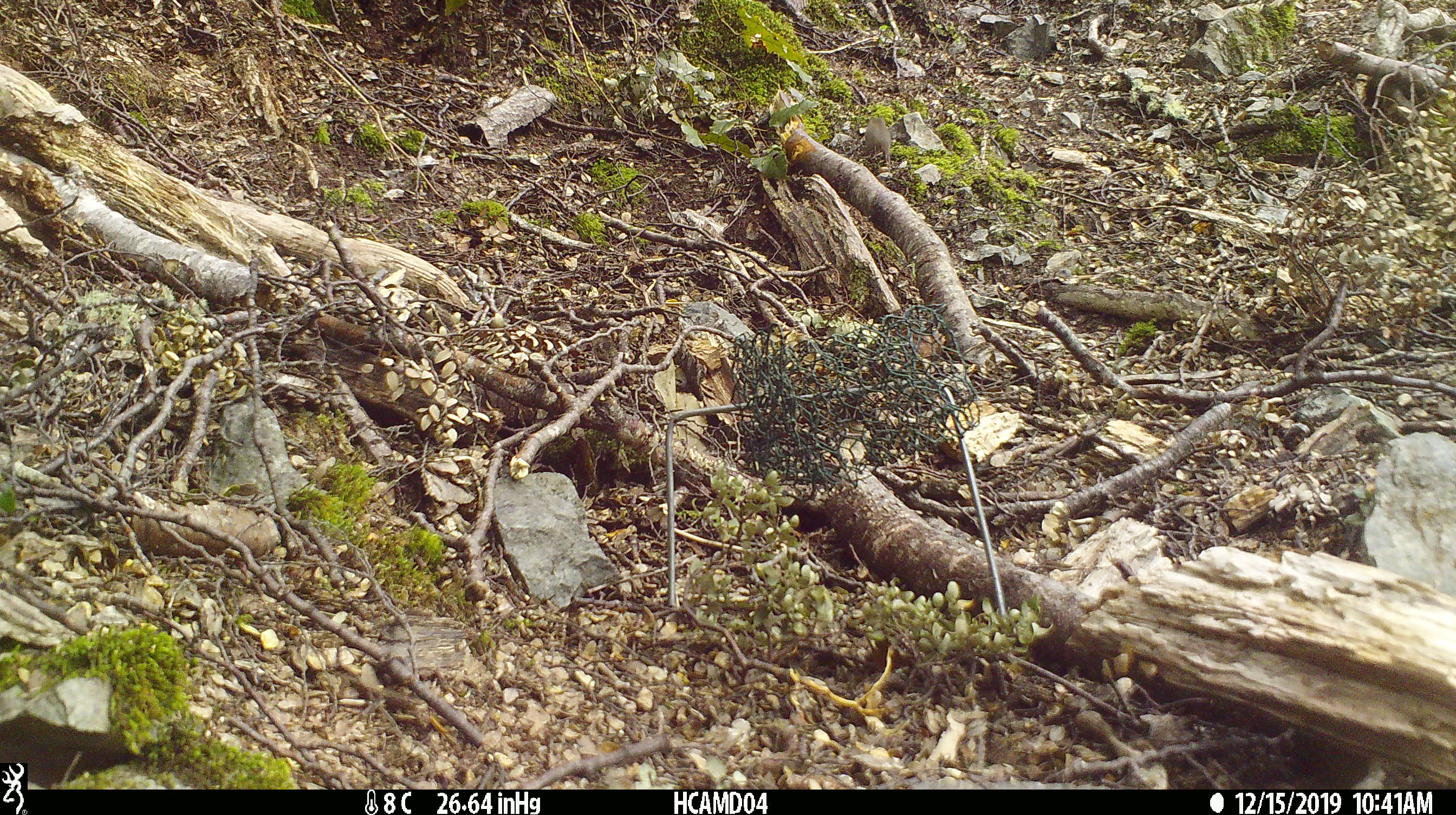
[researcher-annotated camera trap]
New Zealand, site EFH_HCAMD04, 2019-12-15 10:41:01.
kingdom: Animalia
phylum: Chordata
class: Mammalia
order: Rodentia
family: Muridae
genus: Mus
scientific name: Mus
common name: mouse